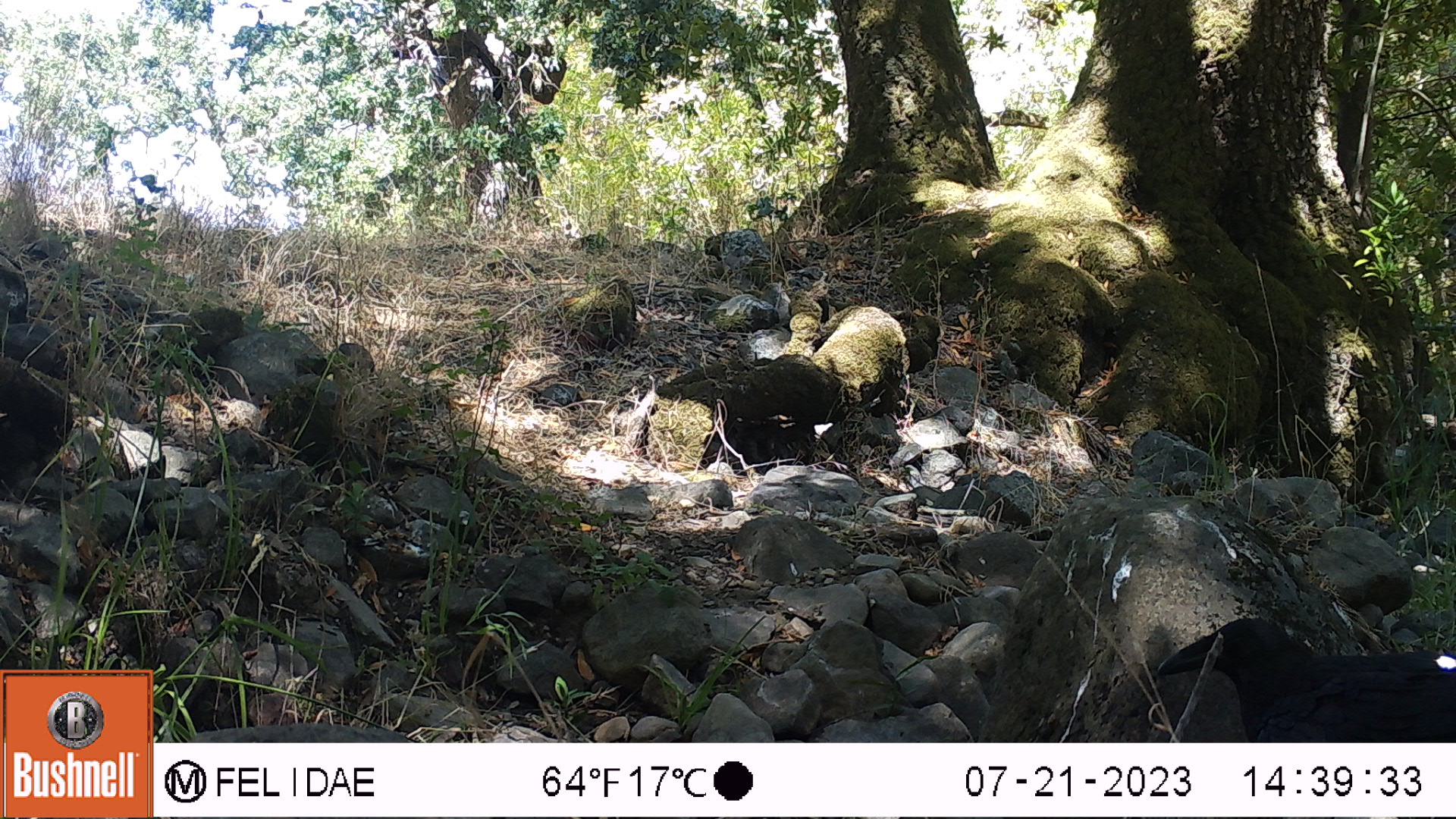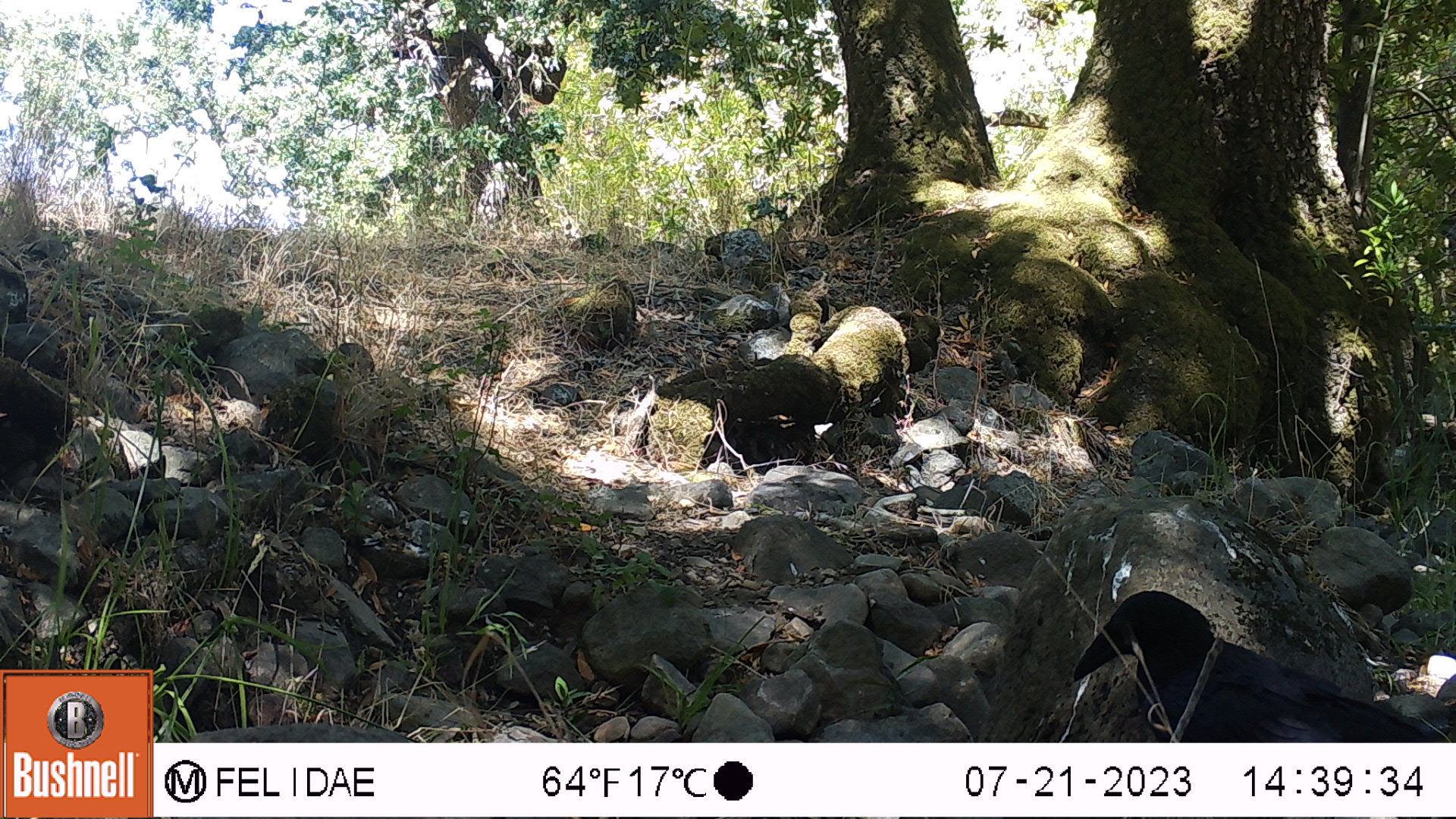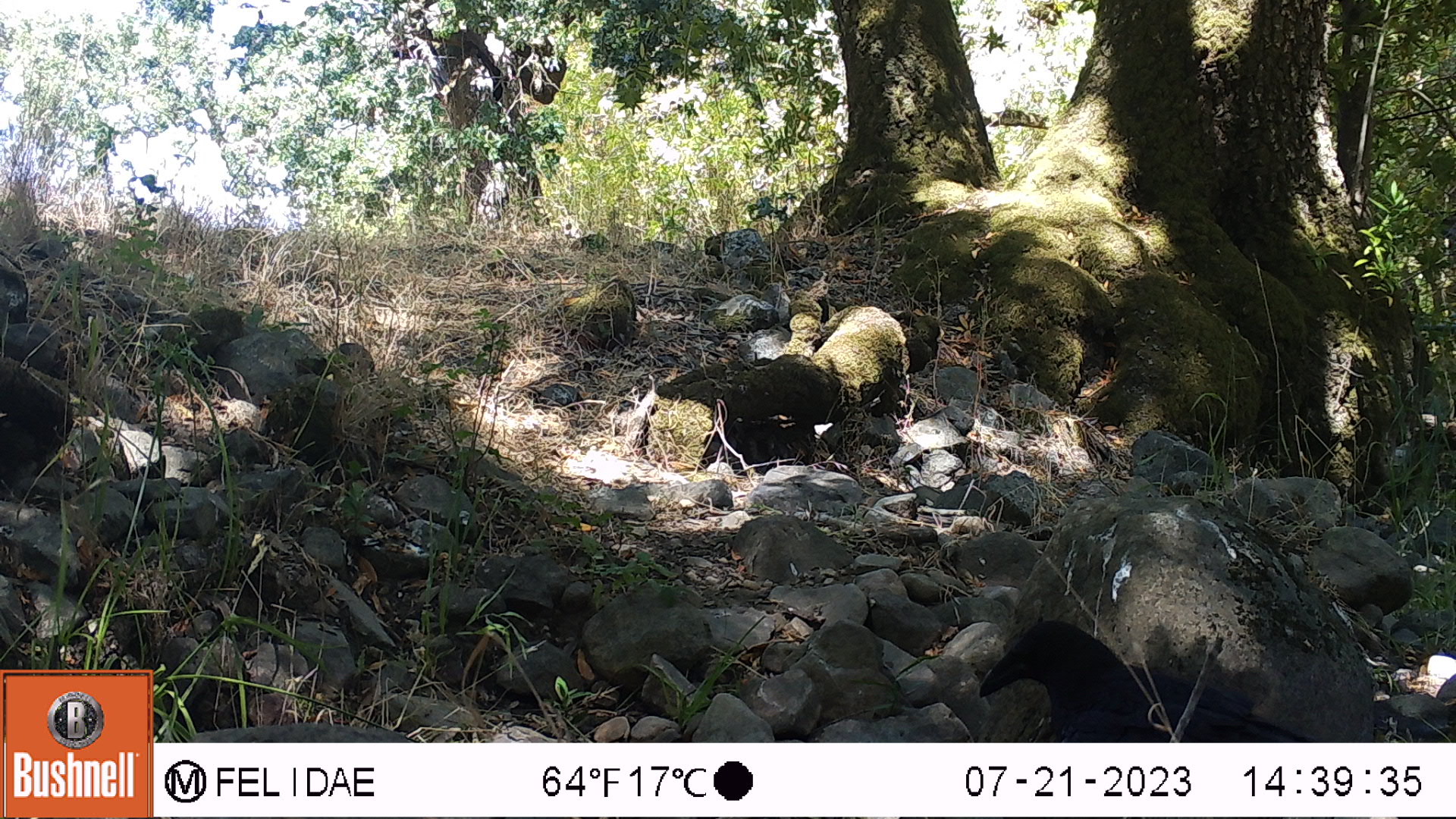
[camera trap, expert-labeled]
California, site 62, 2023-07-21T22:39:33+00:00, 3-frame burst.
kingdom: Animalia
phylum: Chordata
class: Aves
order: Passeriformes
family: Corvidae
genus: Corvus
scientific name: Corvus brachyrhynchos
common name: american crow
American crow (Corvus brachyrhynchos).